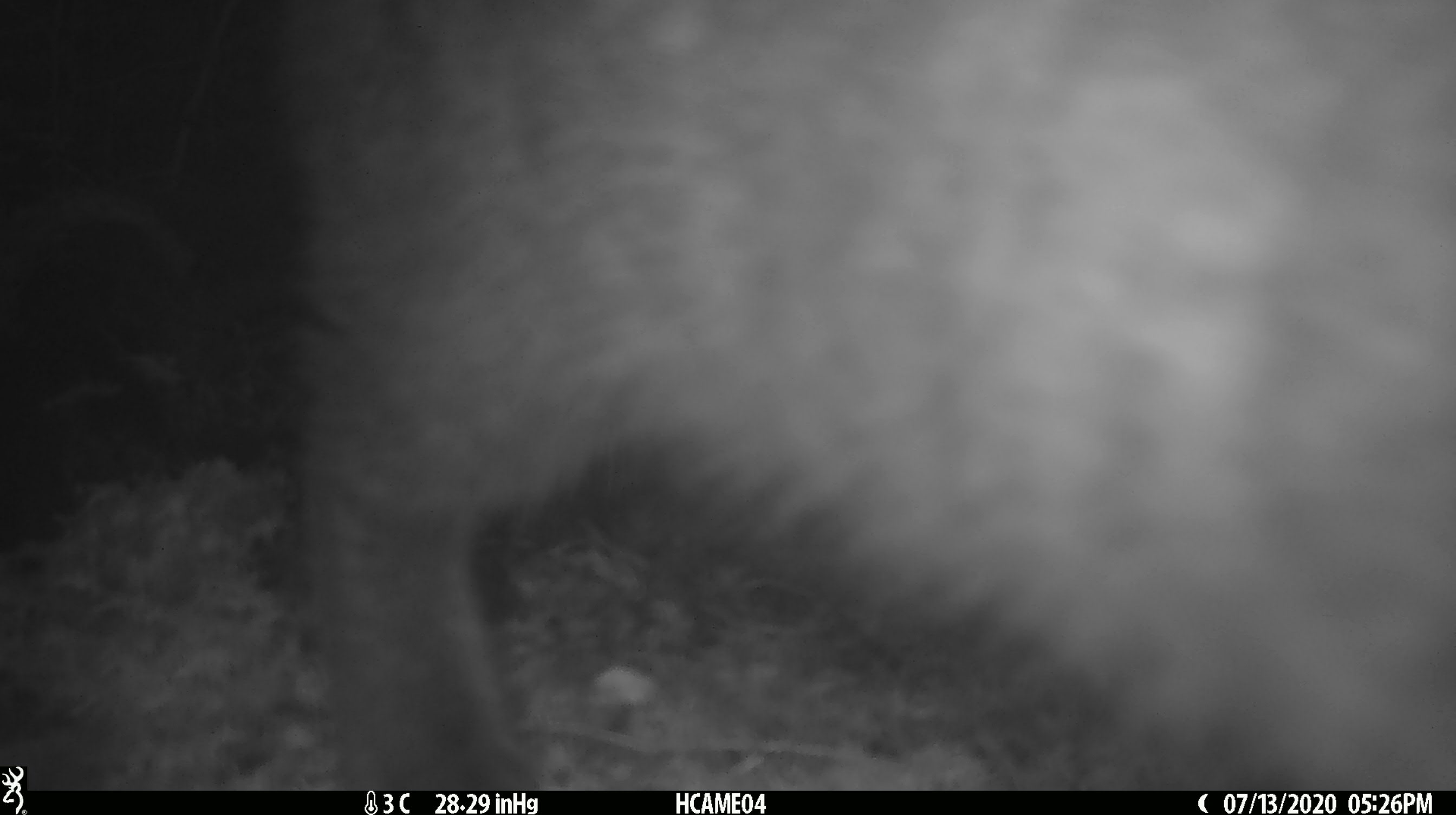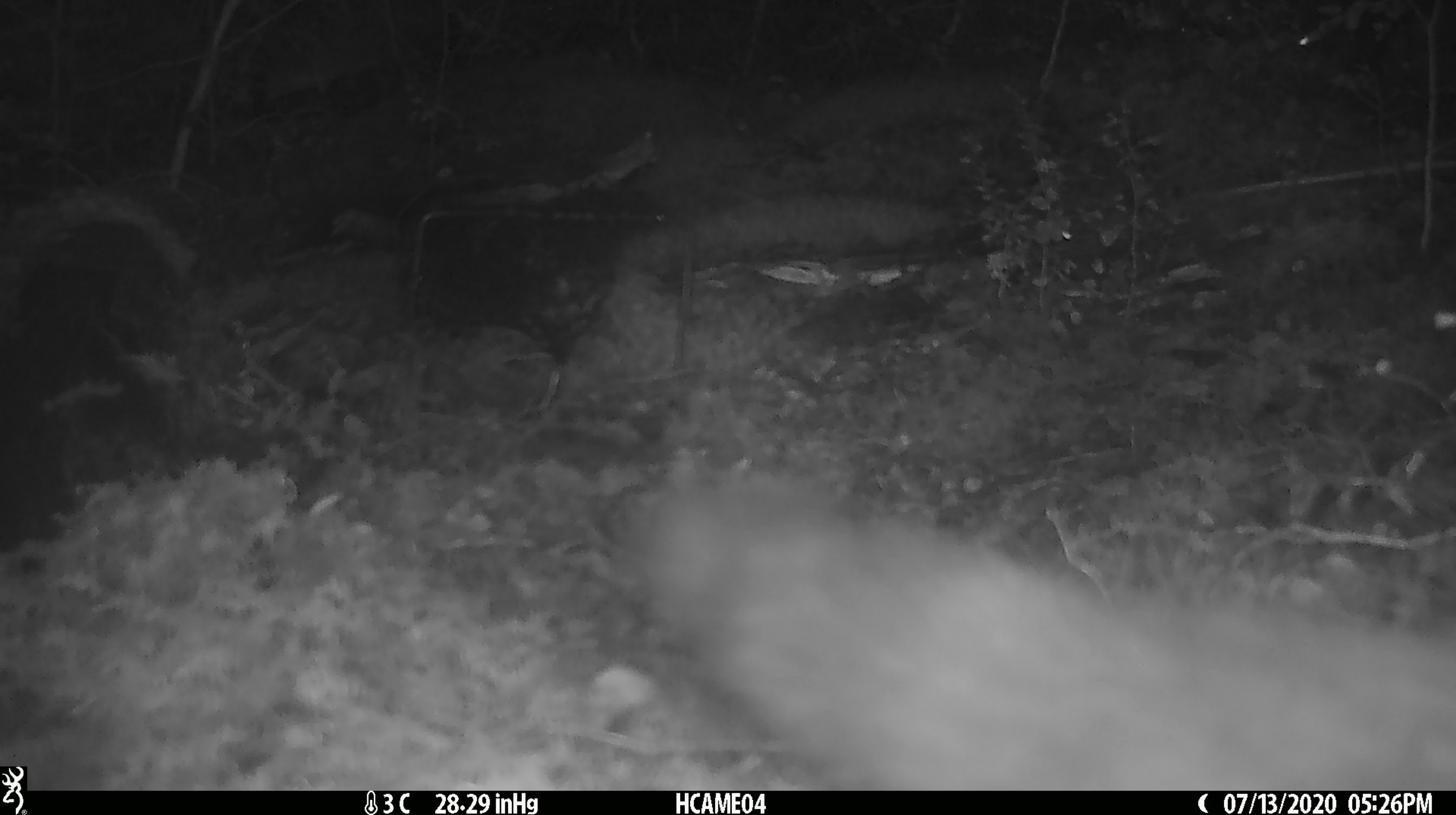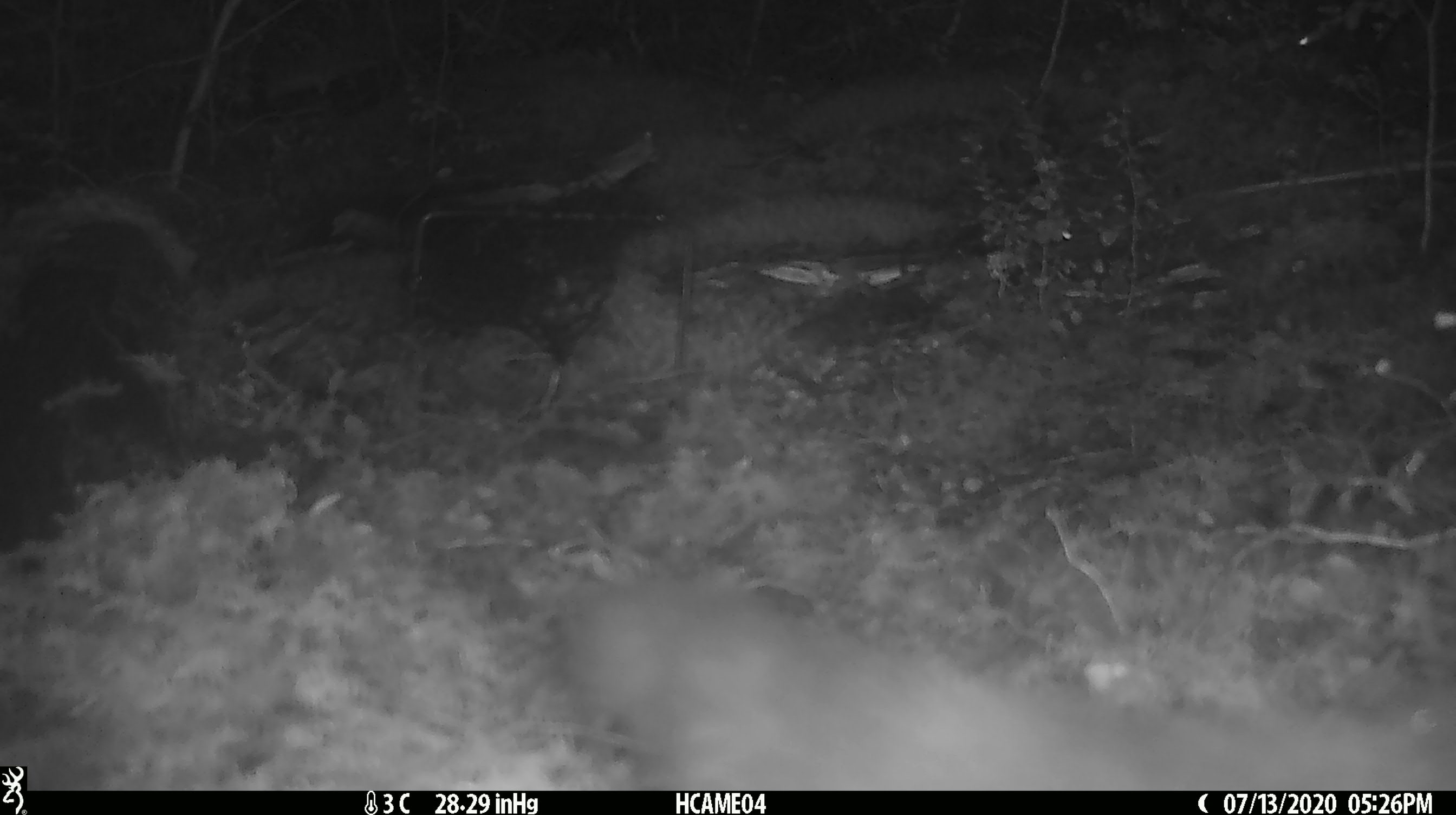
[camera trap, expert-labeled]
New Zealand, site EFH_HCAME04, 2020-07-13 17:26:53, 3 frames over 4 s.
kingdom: Animalia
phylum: Chordata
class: Mammalia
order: Carnivora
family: Felidae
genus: Felis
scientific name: Felis catus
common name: domestic cat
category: cat